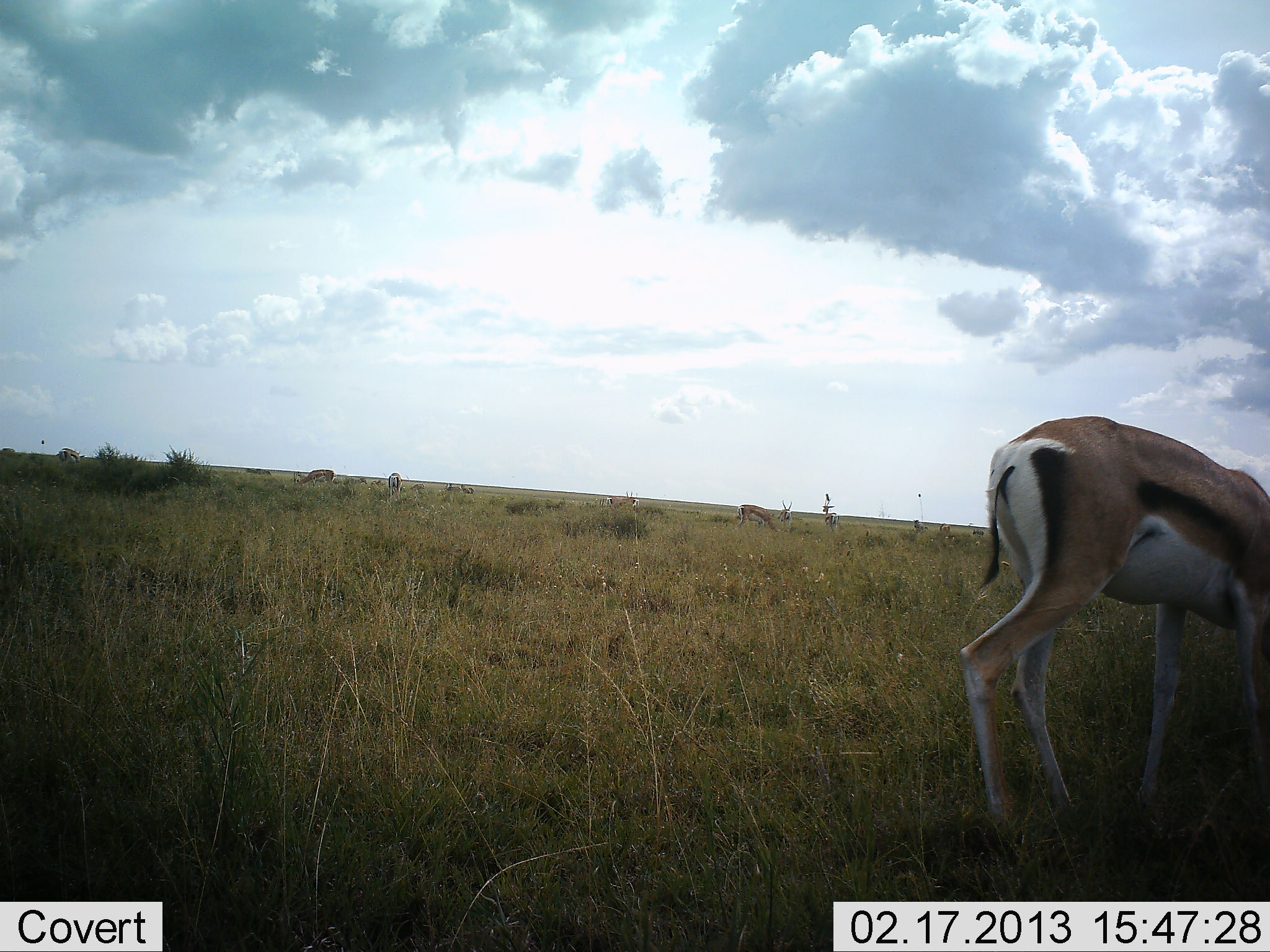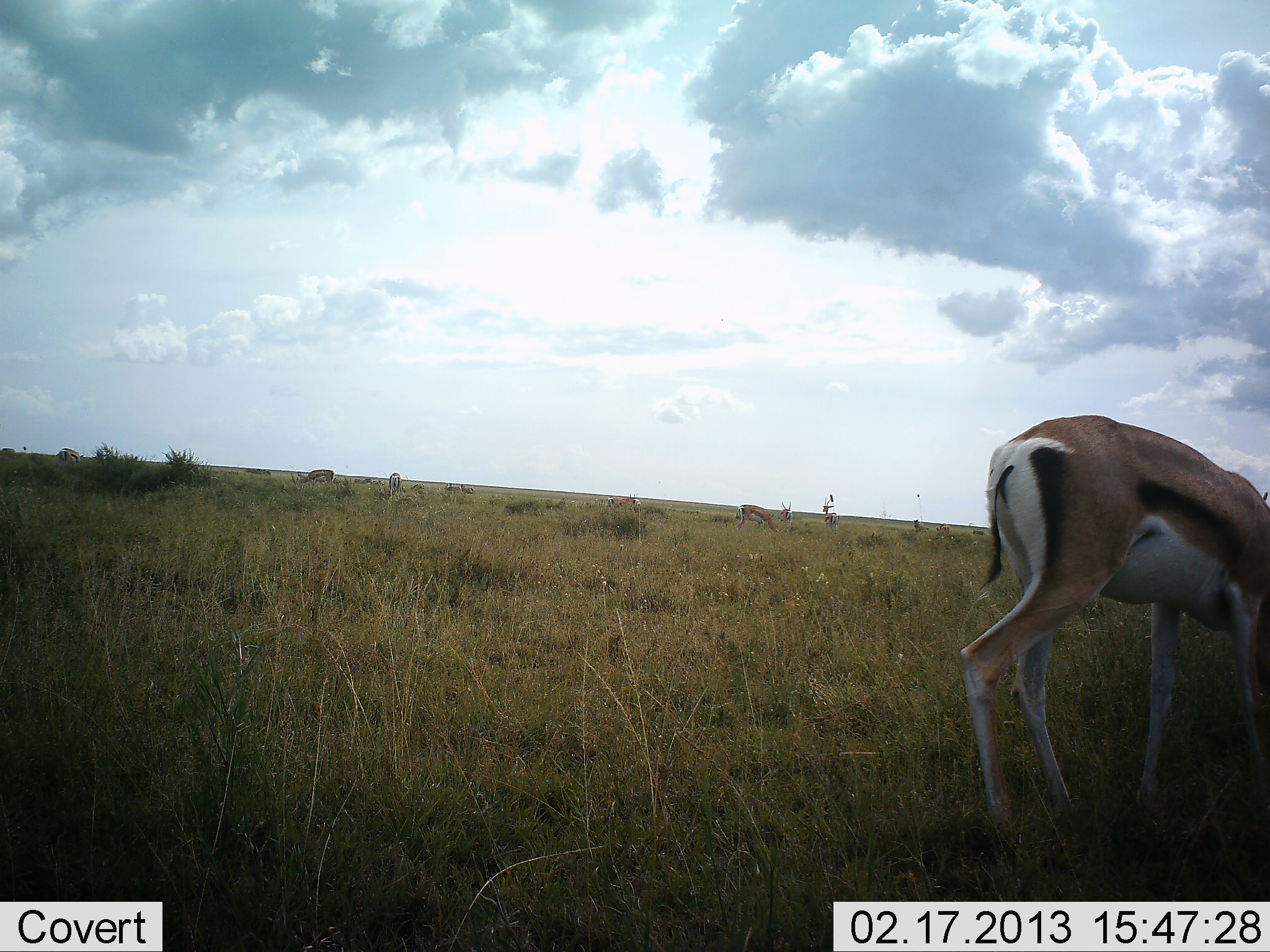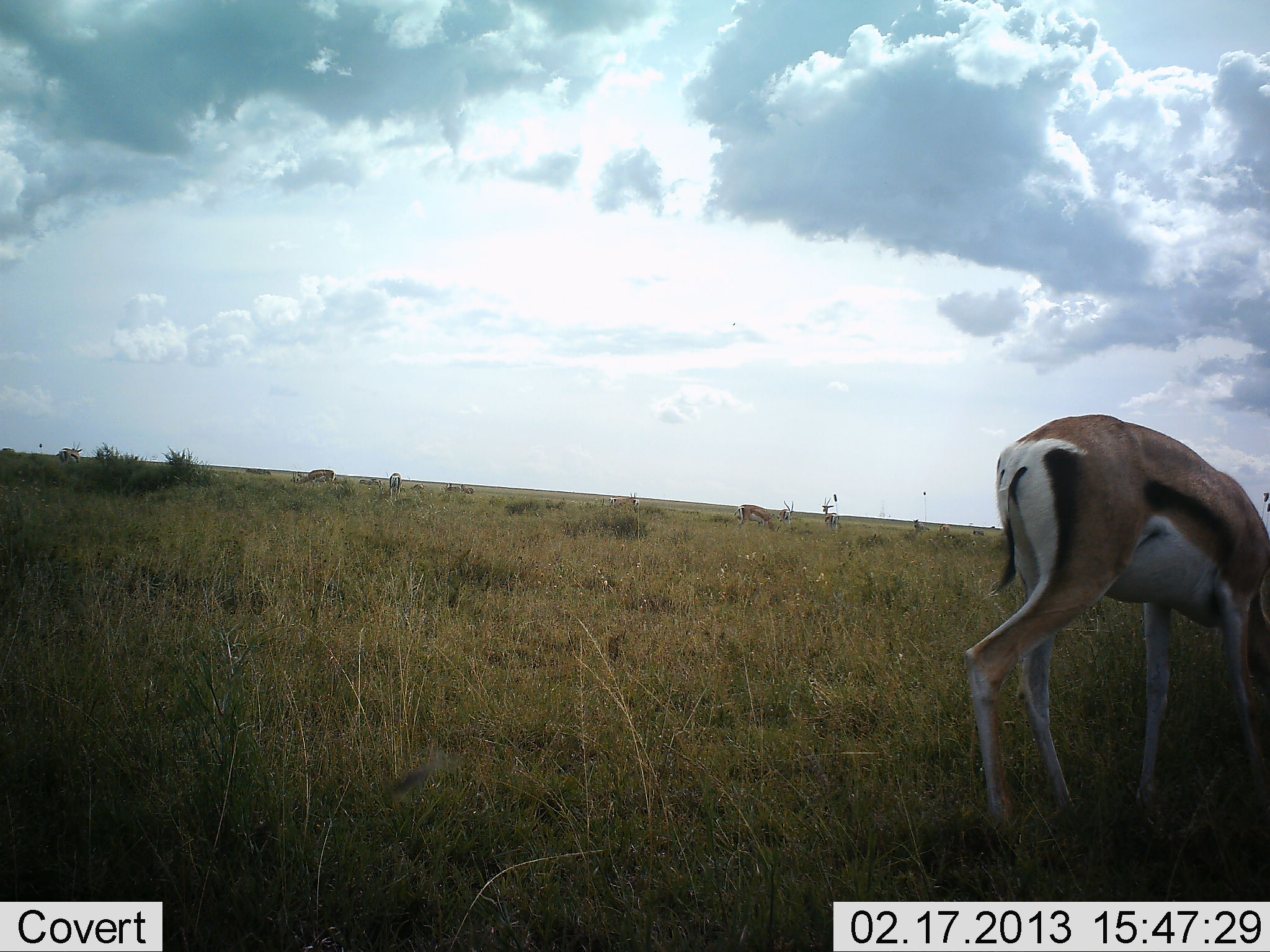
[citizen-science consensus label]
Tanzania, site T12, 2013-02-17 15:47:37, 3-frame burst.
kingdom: Animalia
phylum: Chordata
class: Mammalia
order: Artiodactyla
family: Bovidae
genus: Eudorcas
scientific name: Eudorcas thomsonii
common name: thomson's gazelle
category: gazellethomsons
Gazellethomsons (thomson's gazelle) (Eudorcas thomsonii), count 4. Behavior (volunteer vote fractions): standing 43%, resting 0%, moving 4%, interacting 0%. Young present (vote fraction): 0%. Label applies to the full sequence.